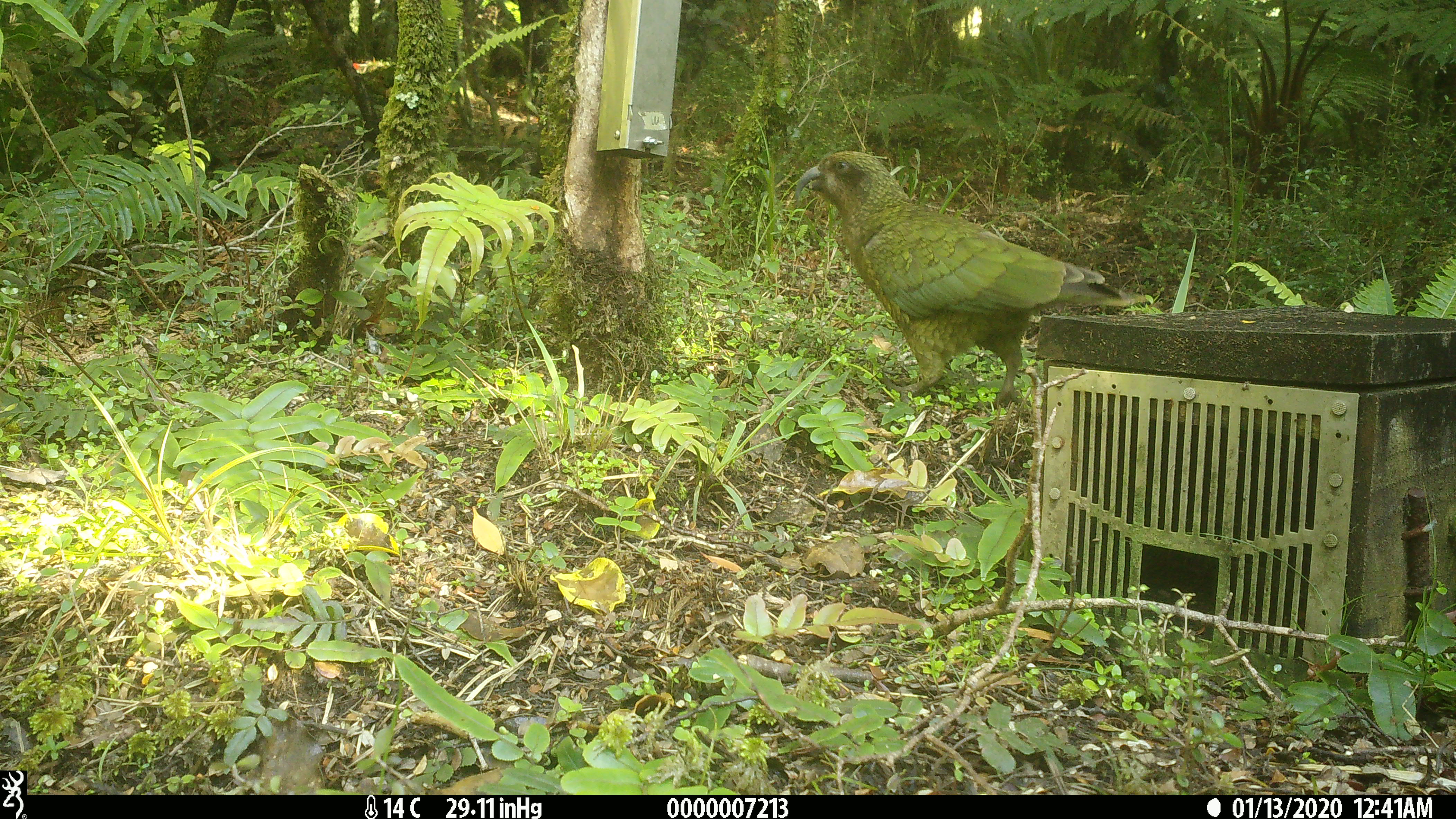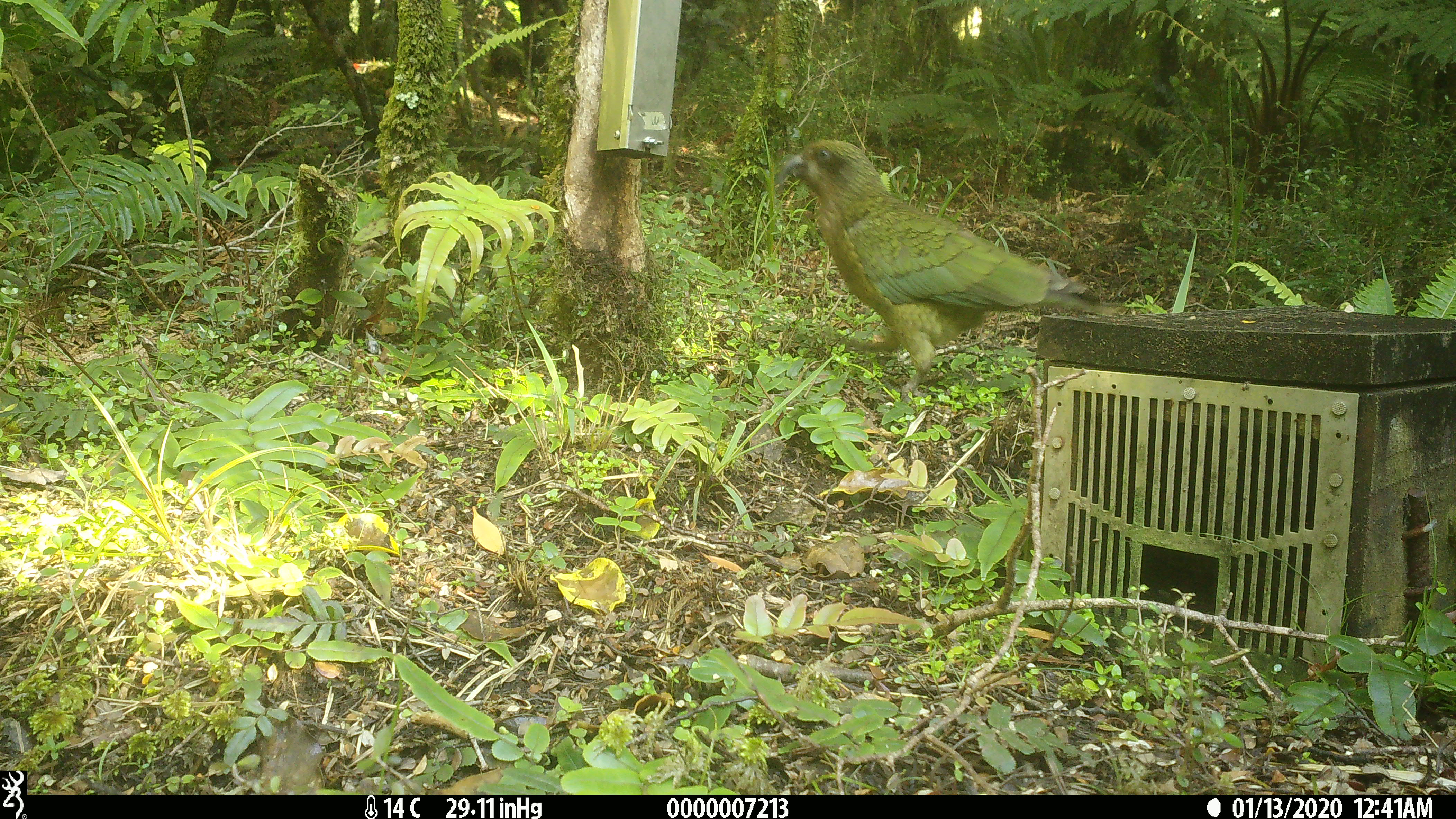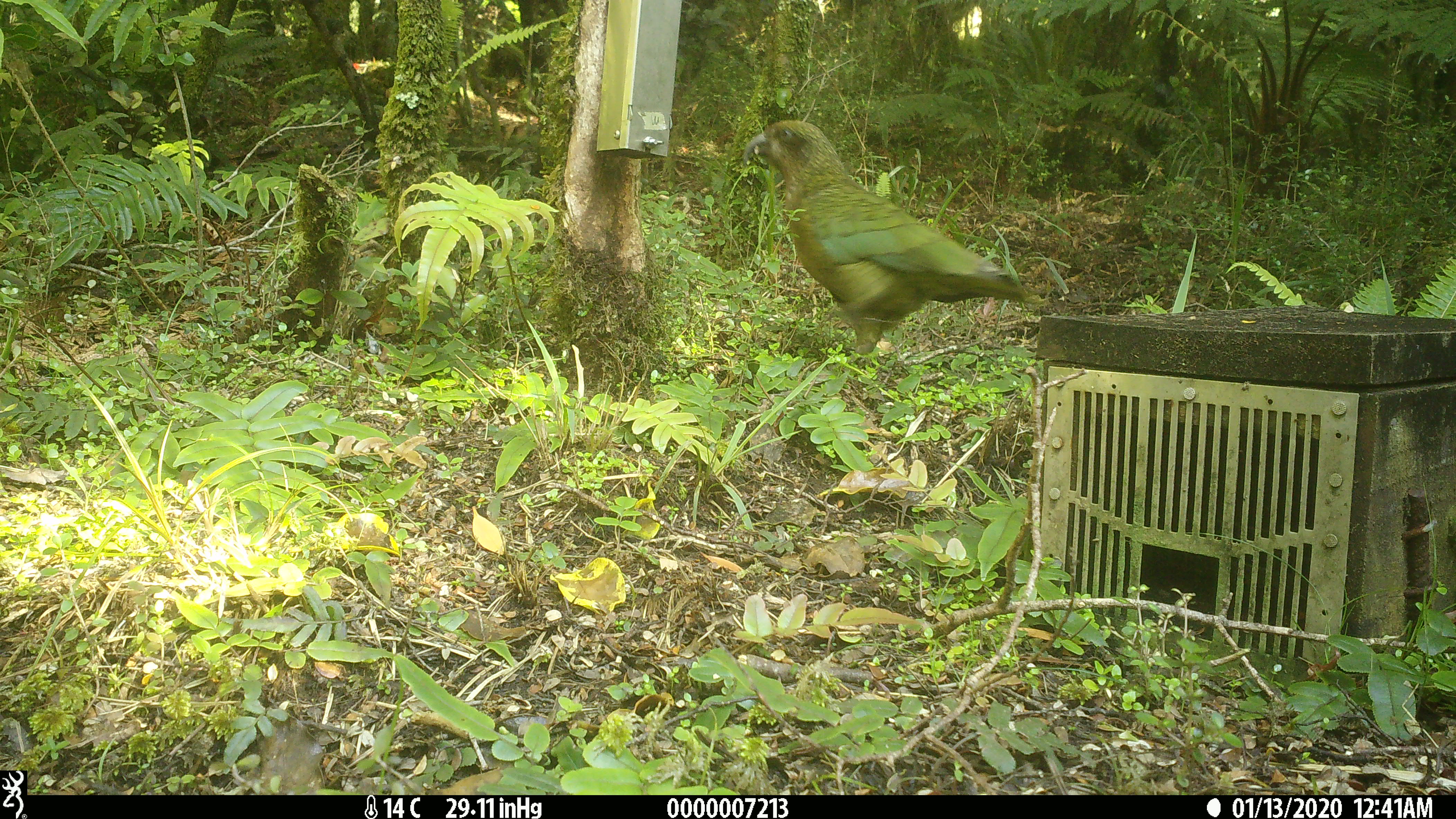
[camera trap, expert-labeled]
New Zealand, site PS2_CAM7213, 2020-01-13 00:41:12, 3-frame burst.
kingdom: Animalia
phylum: Chordata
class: Aves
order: Psittaciformes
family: Strigopidae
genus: Nestor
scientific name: Nestor notabilis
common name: kea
Kea (Nestor notabilis).